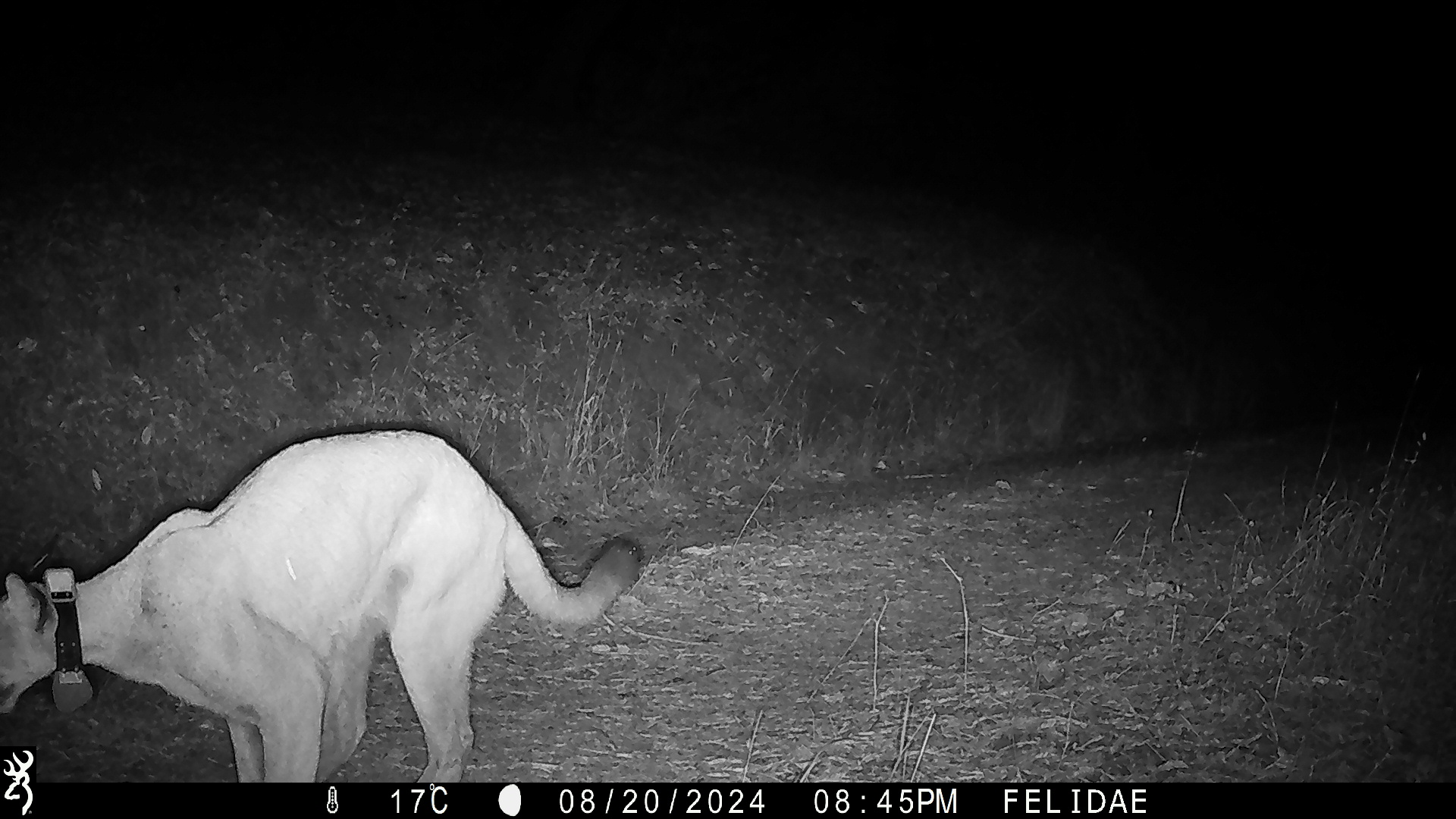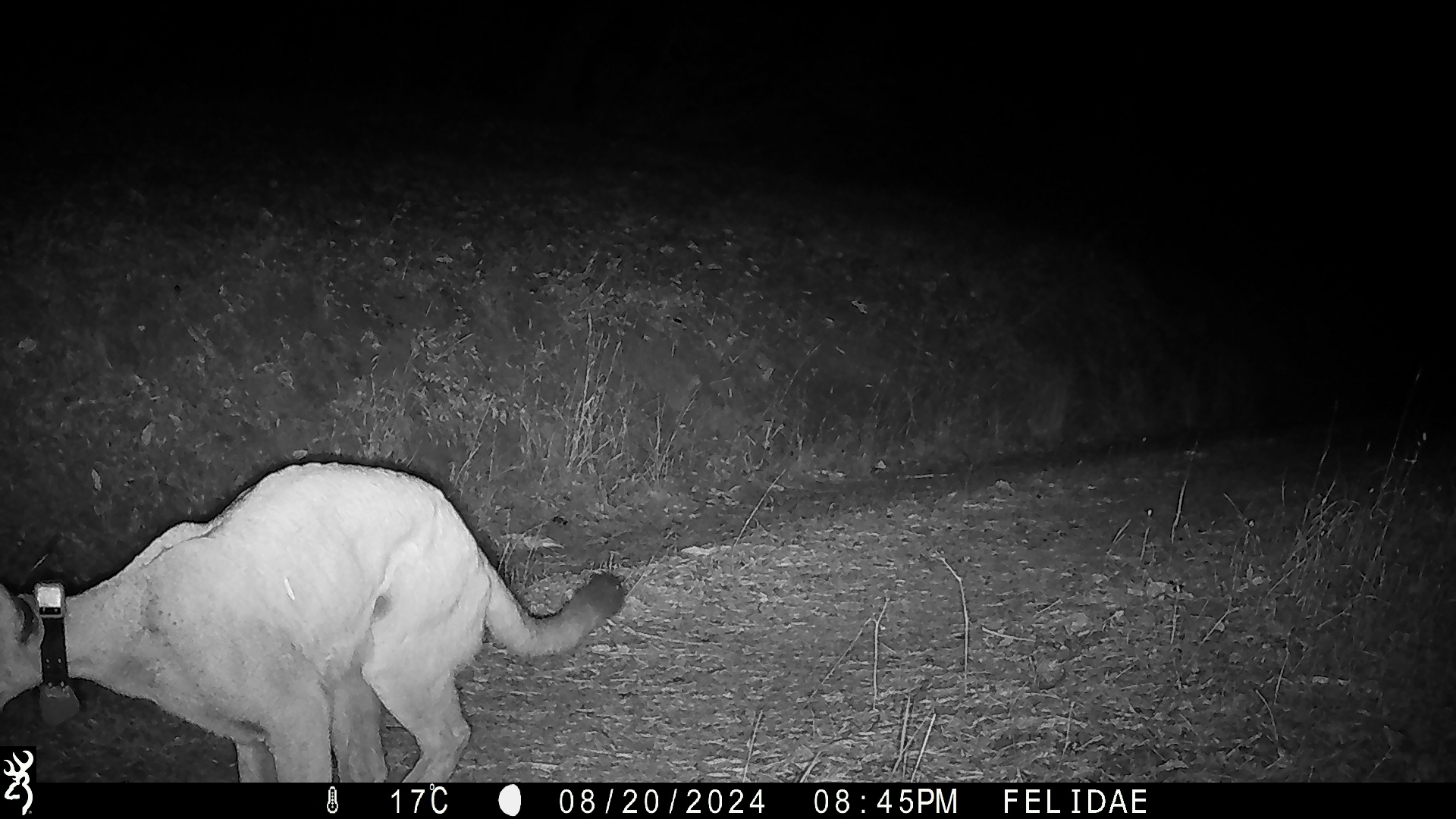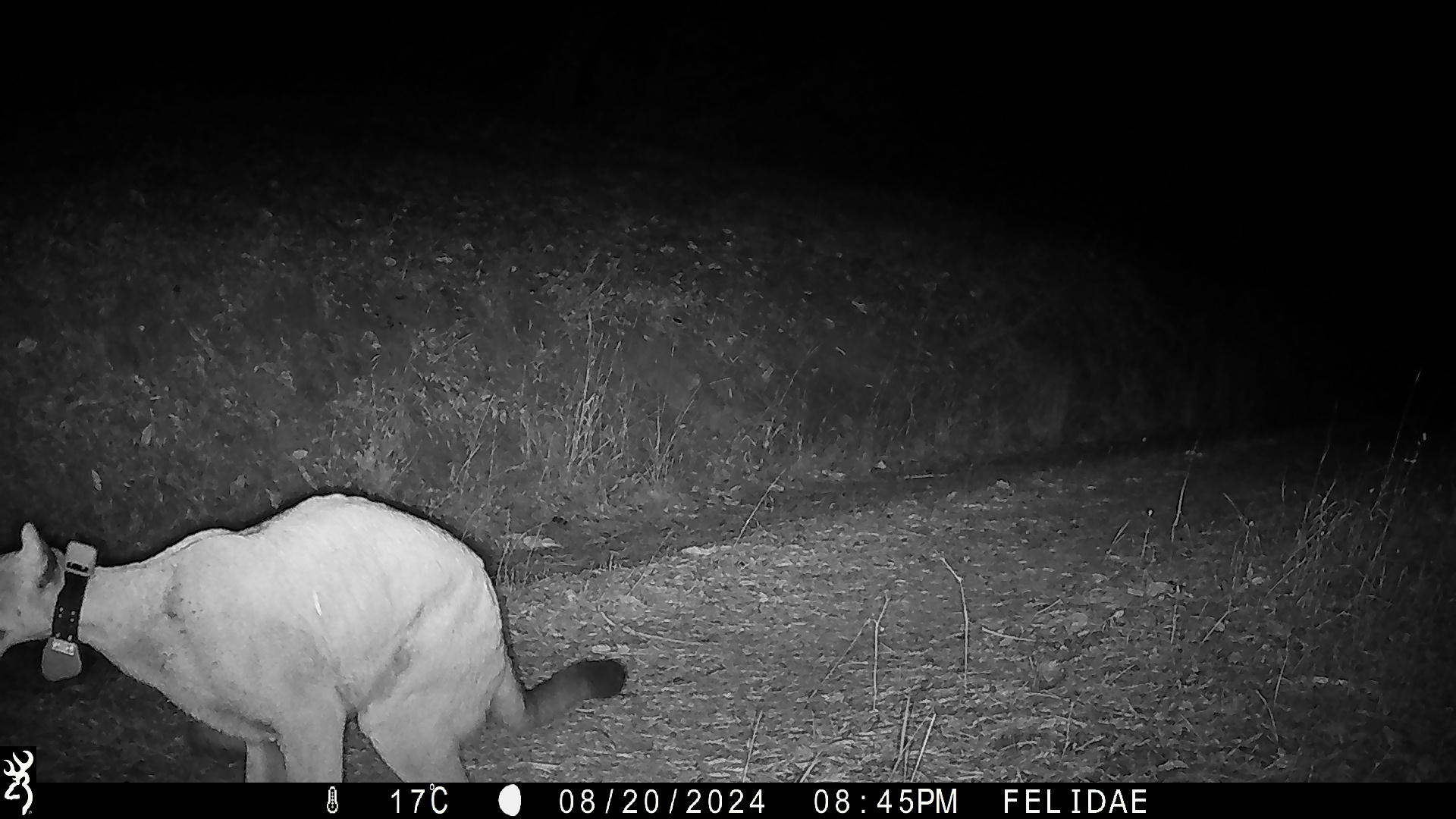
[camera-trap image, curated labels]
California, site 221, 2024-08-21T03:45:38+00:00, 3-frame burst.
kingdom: Animalia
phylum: Chordata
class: Mammalia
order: Carnivora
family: Felidae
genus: Puma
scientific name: Puma concolor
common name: puma